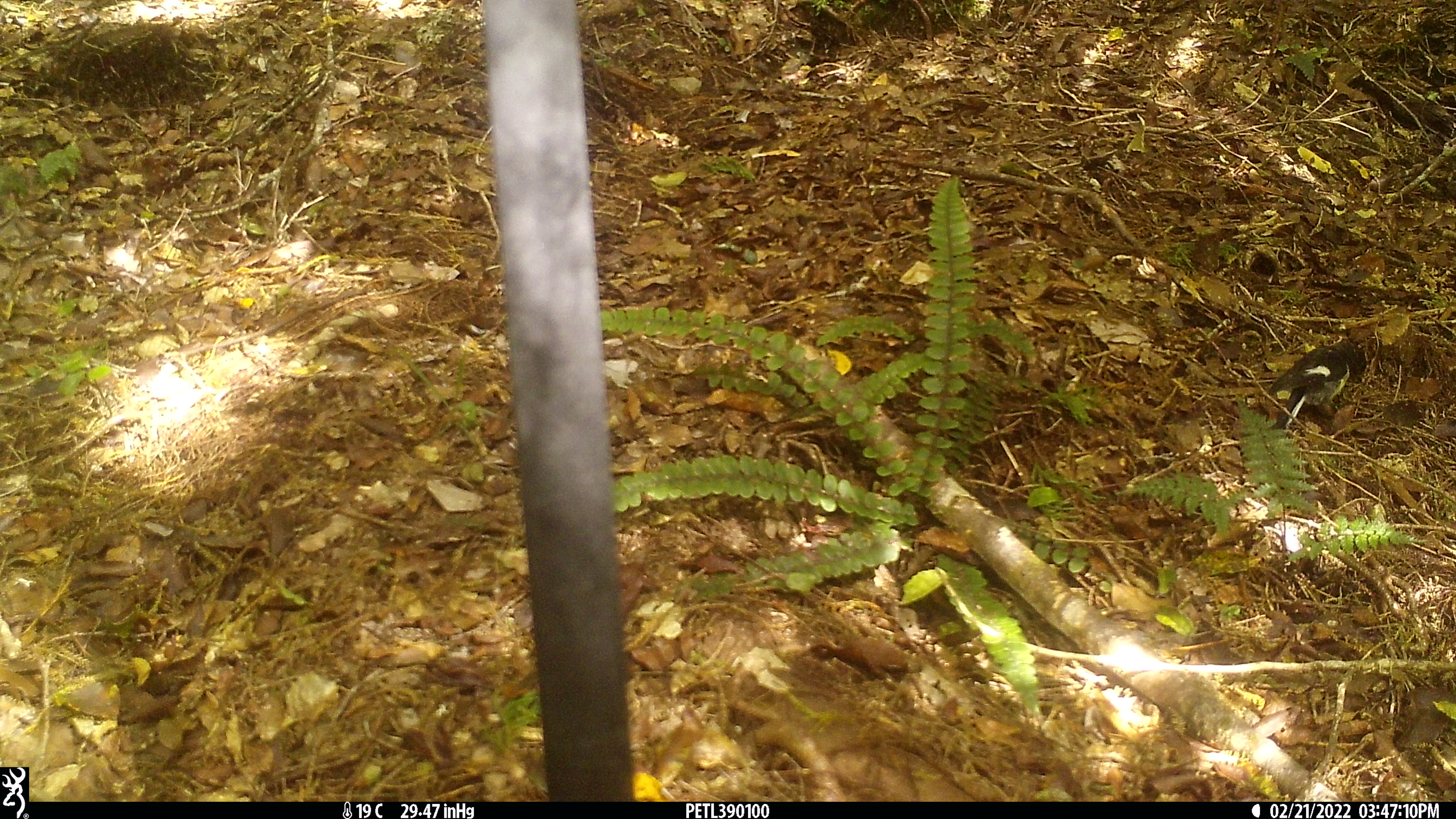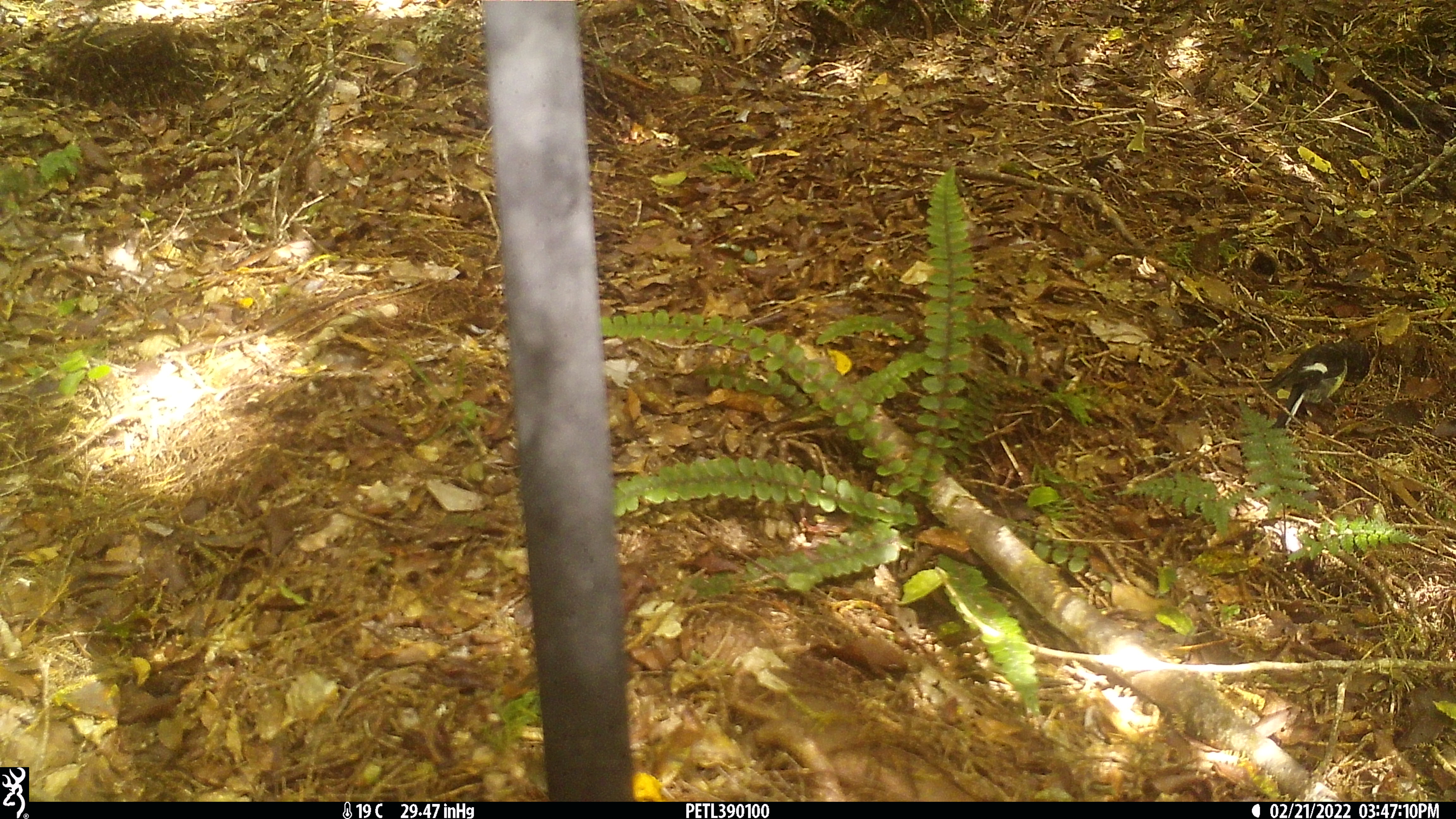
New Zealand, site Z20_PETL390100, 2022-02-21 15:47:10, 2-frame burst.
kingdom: Animalia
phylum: Chordata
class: Aves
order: Passeriformes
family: Petroicidae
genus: Petroica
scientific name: Petroica macrocephala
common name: tomtit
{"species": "tomtit (Petroica macrocephala)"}